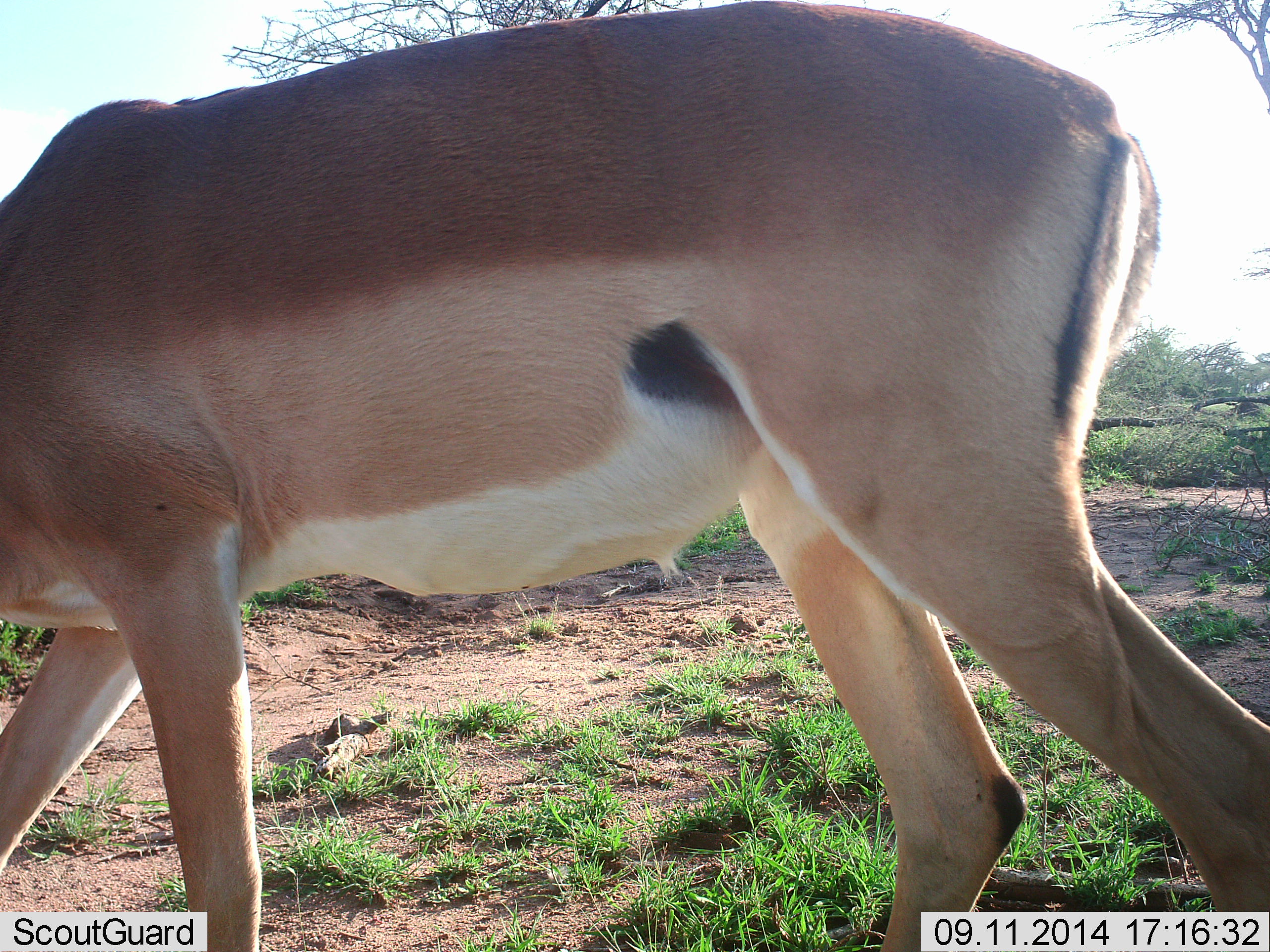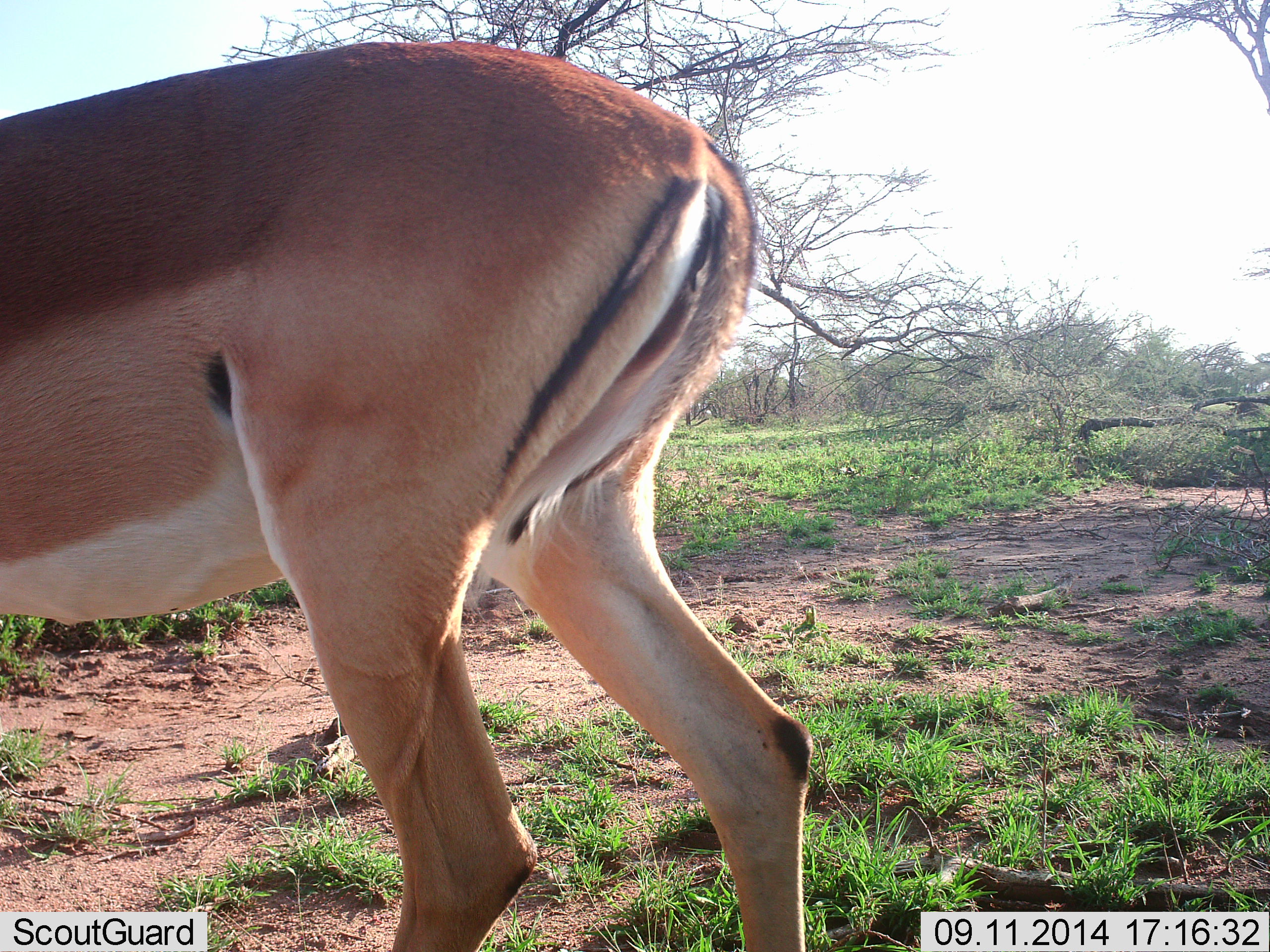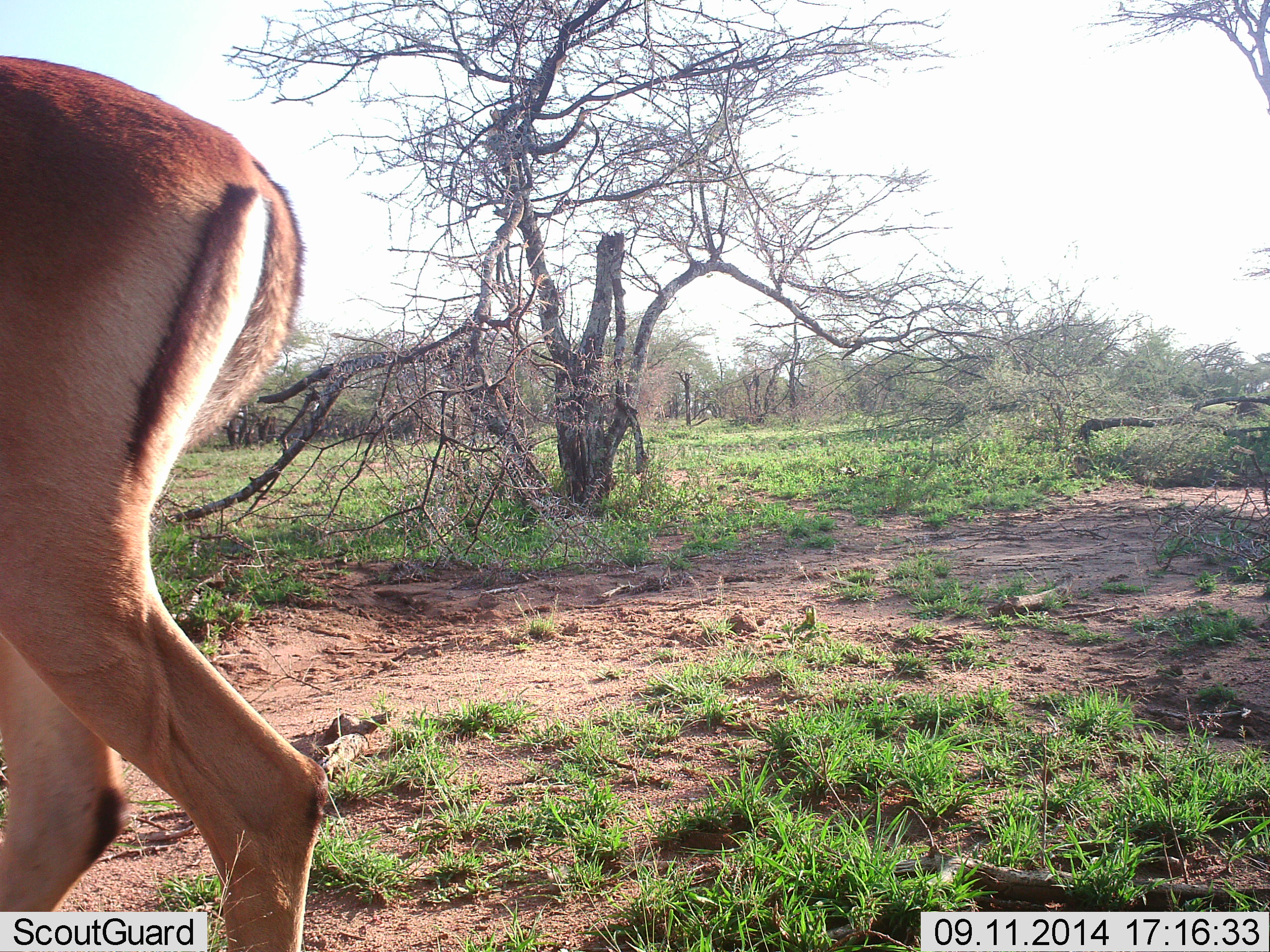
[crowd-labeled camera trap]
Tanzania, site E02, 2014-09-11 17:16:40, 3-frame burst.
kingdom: Animalia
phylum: Chordata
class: Mammalia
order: Artiodactyla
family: Bovidae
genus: Nanger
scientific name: Nanger granti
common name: grant's gazelle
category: gazellegrants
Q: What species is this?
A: Gazellegrants (grant's gazelle) (Nanger granti).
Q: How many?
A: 1.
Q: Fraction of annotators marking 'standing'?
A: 20%.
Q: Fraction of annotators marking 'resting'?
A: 0%.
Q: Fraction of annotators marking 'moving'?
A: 70%.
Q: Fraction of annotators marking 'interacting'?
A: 10%.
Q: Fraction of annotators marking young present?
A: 0%.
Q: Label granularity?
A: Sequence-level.